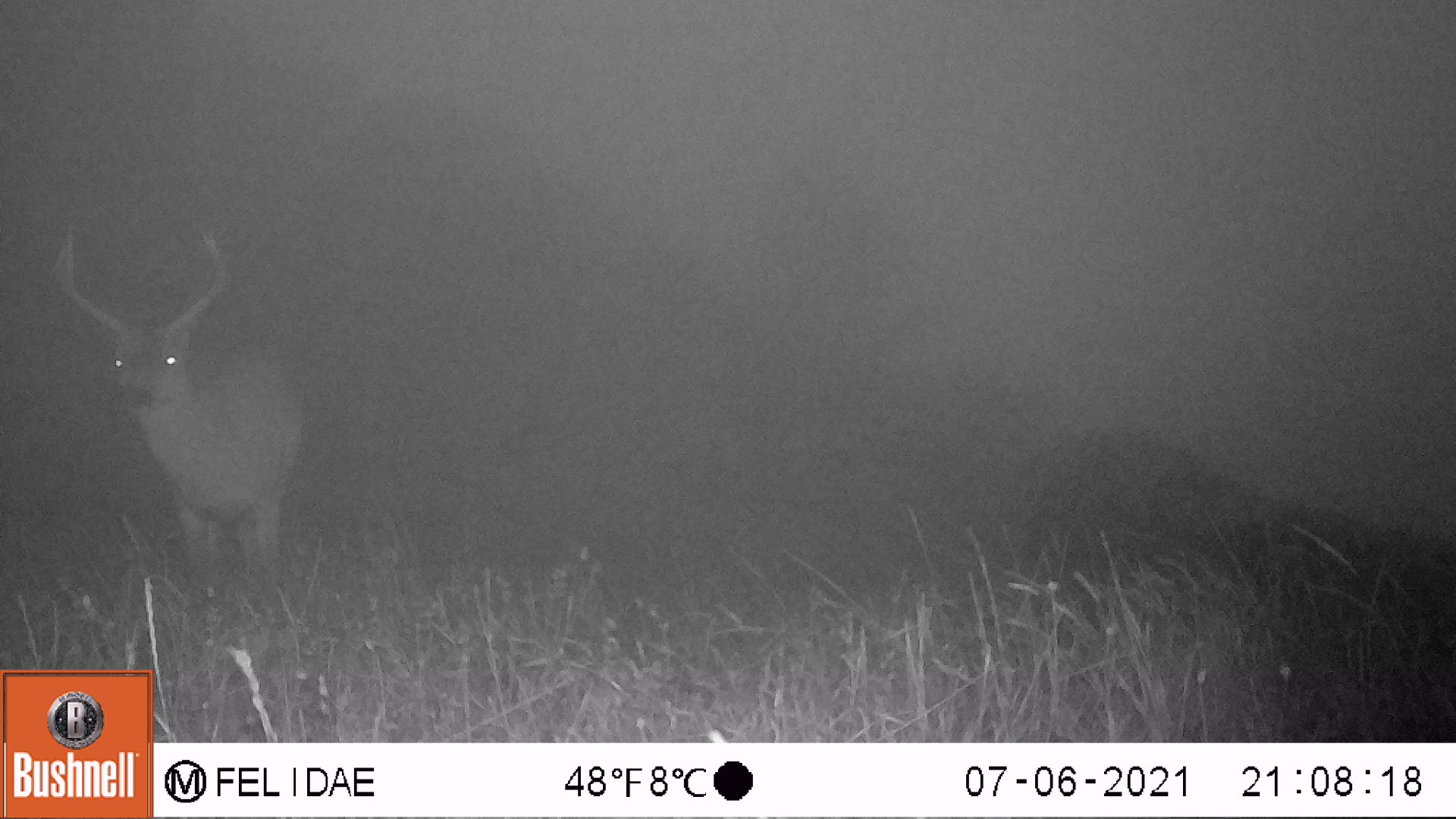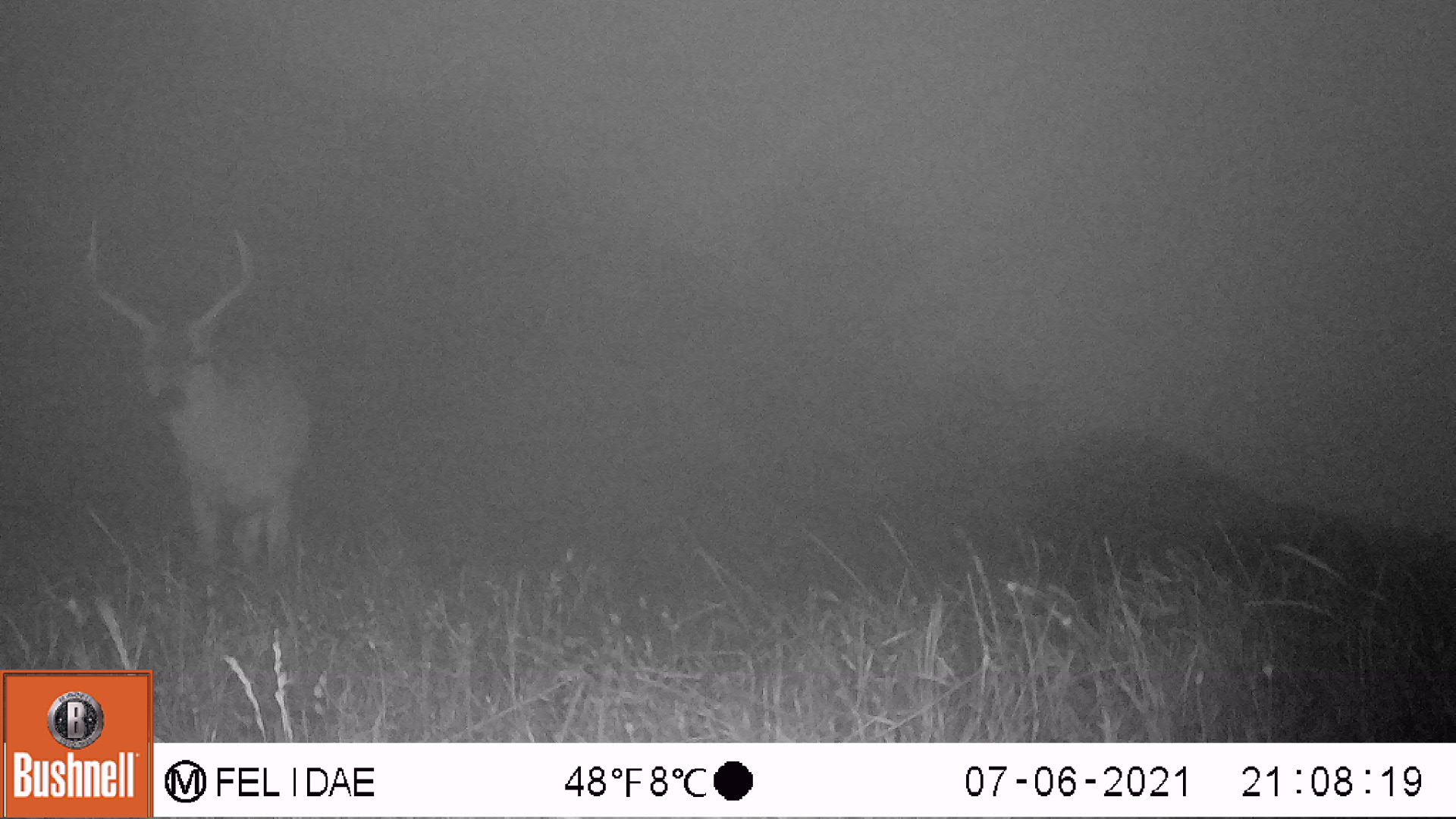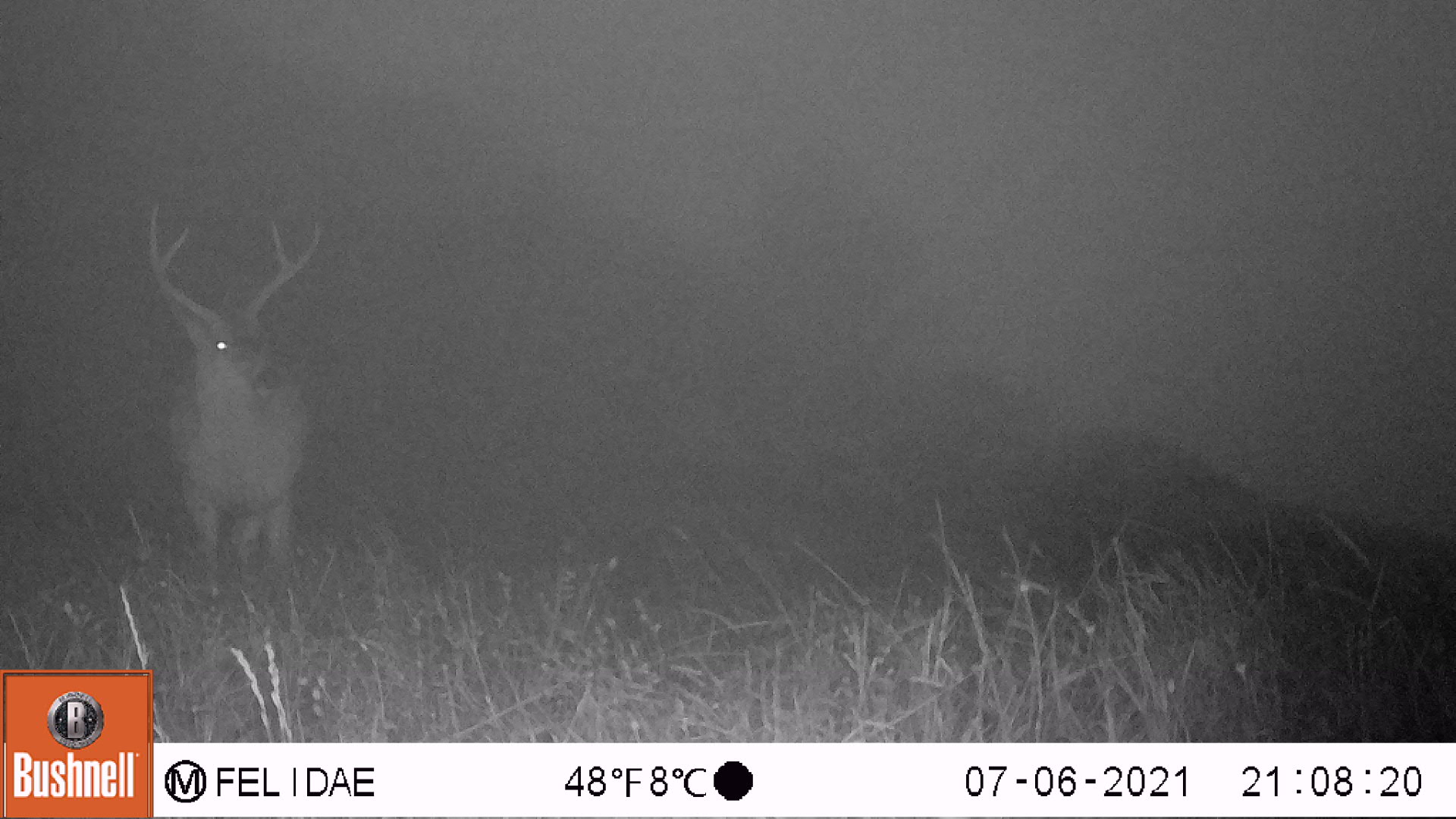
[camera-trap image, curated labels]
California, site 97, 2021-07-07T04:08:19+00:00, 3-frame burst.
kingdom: Animalia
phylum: Chordata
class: Mammalia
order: Artiodactyla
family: Cervidae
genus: Odocoileus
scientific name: Odocoileus hemionus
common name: mule deer